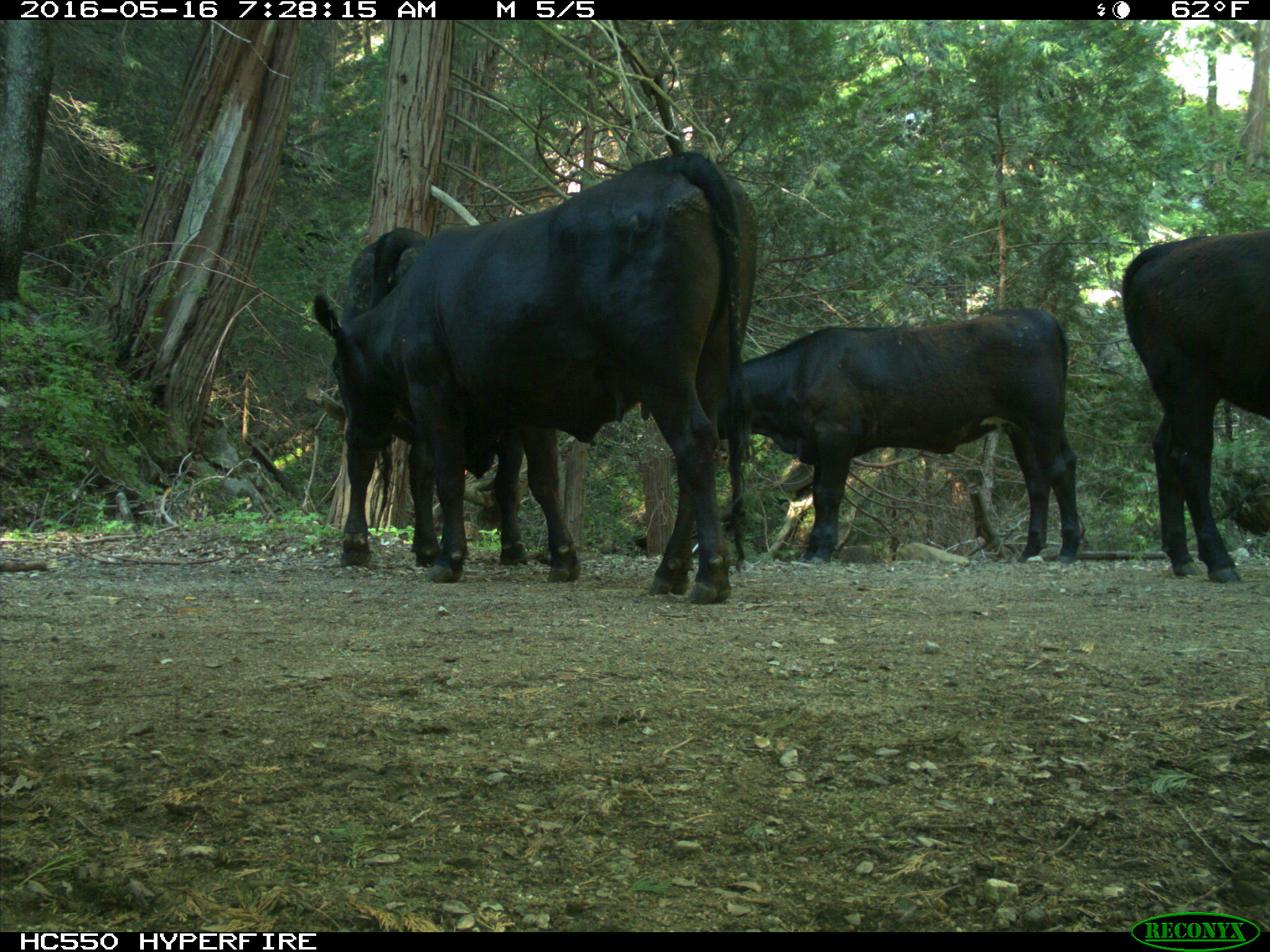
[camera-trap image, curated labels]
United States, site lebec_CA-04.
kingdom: Animalia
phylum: Chordata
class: Mammalia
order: Artiodactyla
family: Bovidae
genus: Bos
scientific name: Bos taurus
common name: domestic cow